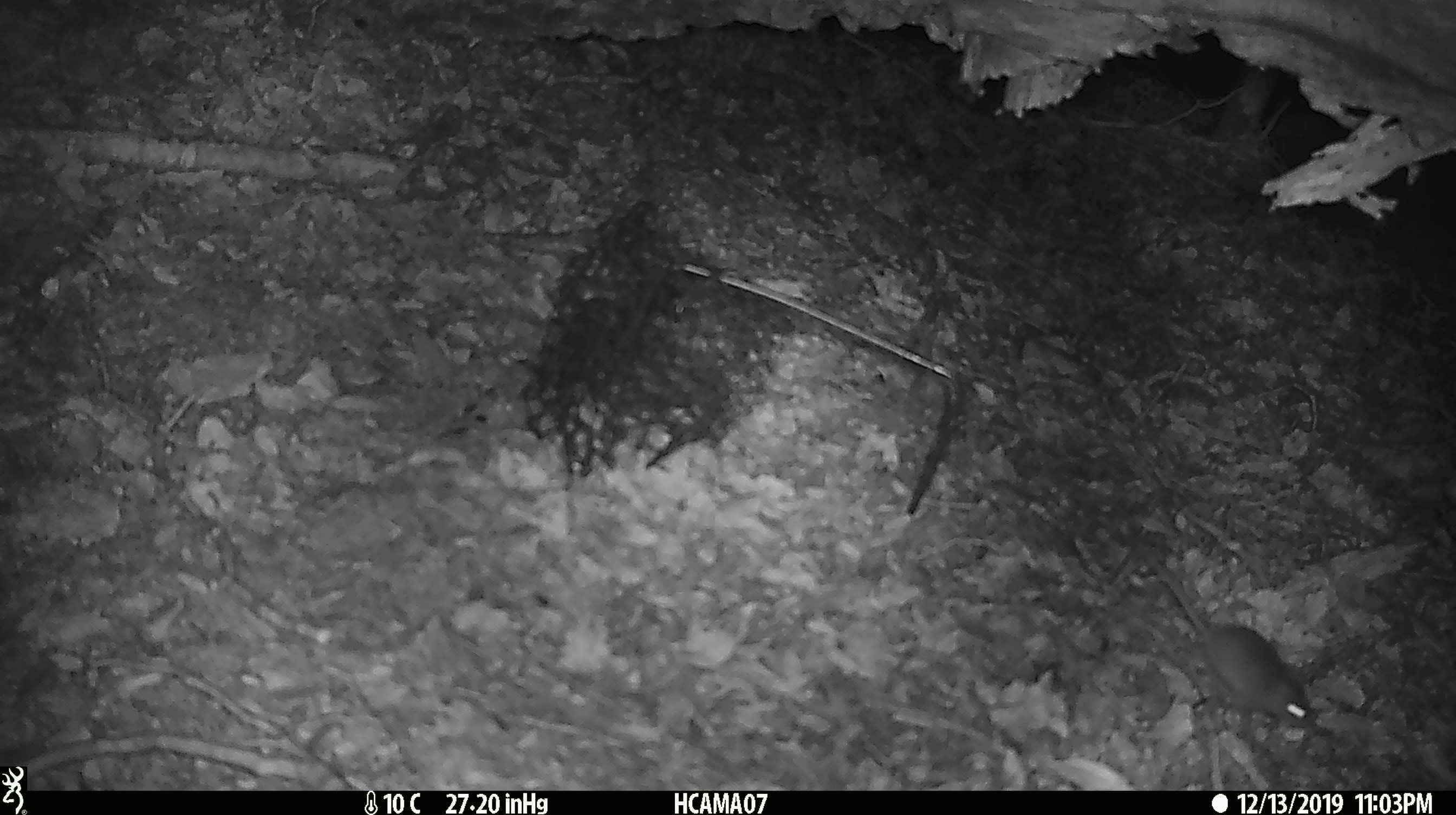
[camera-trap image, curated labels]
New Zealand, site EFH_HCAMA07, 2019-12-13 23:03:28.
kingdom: Animalia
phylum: Chordata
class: Mammalia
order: Rodentia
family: Muridae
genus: Mus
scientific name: Mus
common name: mouse